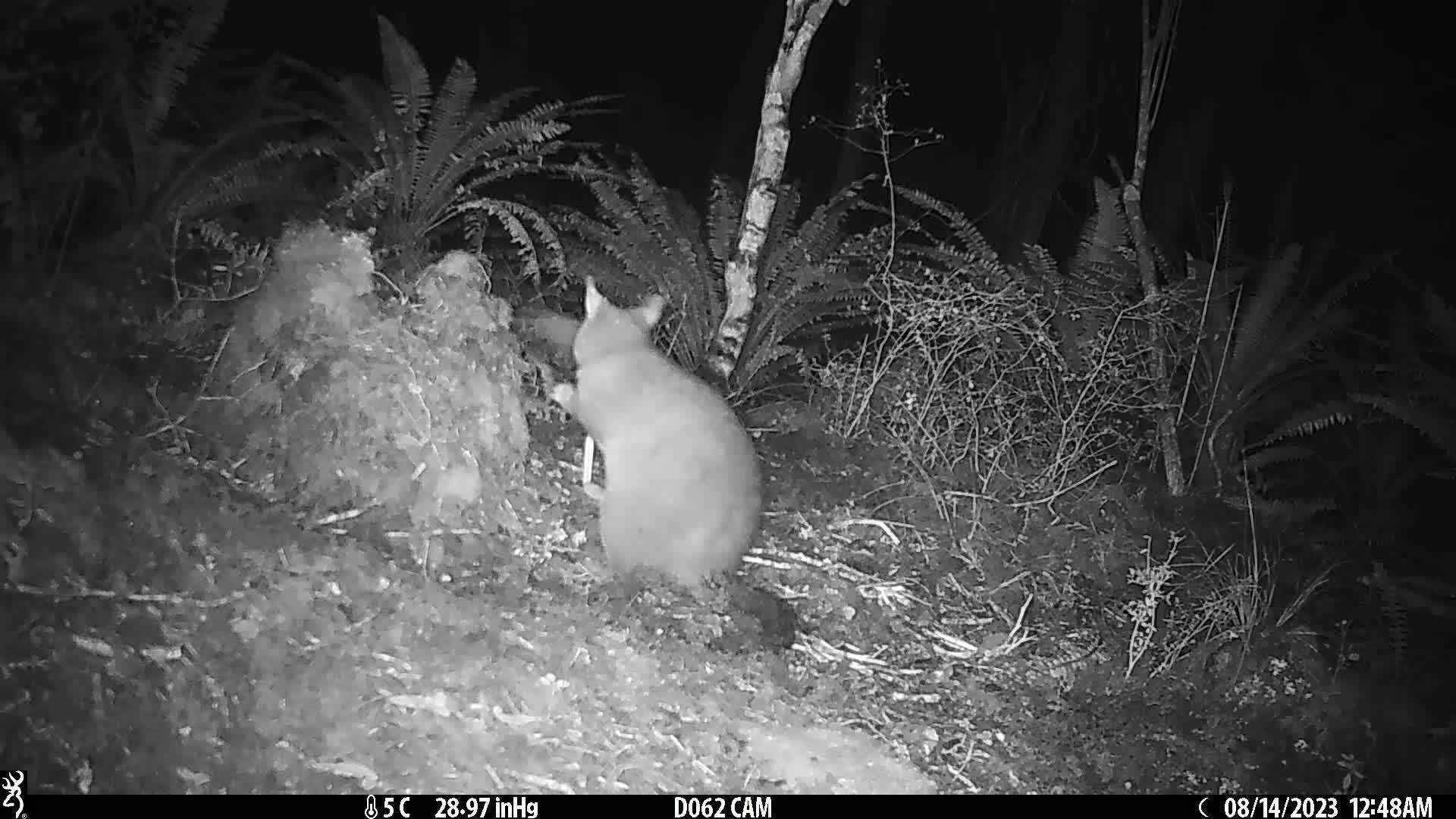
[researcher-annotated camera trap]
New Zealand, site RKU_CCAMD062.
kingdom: Animalia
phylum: Chordata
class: Mammalia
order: Diprotodontia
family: Phalangeridae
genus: Trichosurus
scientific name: Trichosurus vulpecula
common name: common brushtail possum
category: possum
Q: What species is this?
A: Possum (common brushtail possum) (Trichosurus vulpecula).